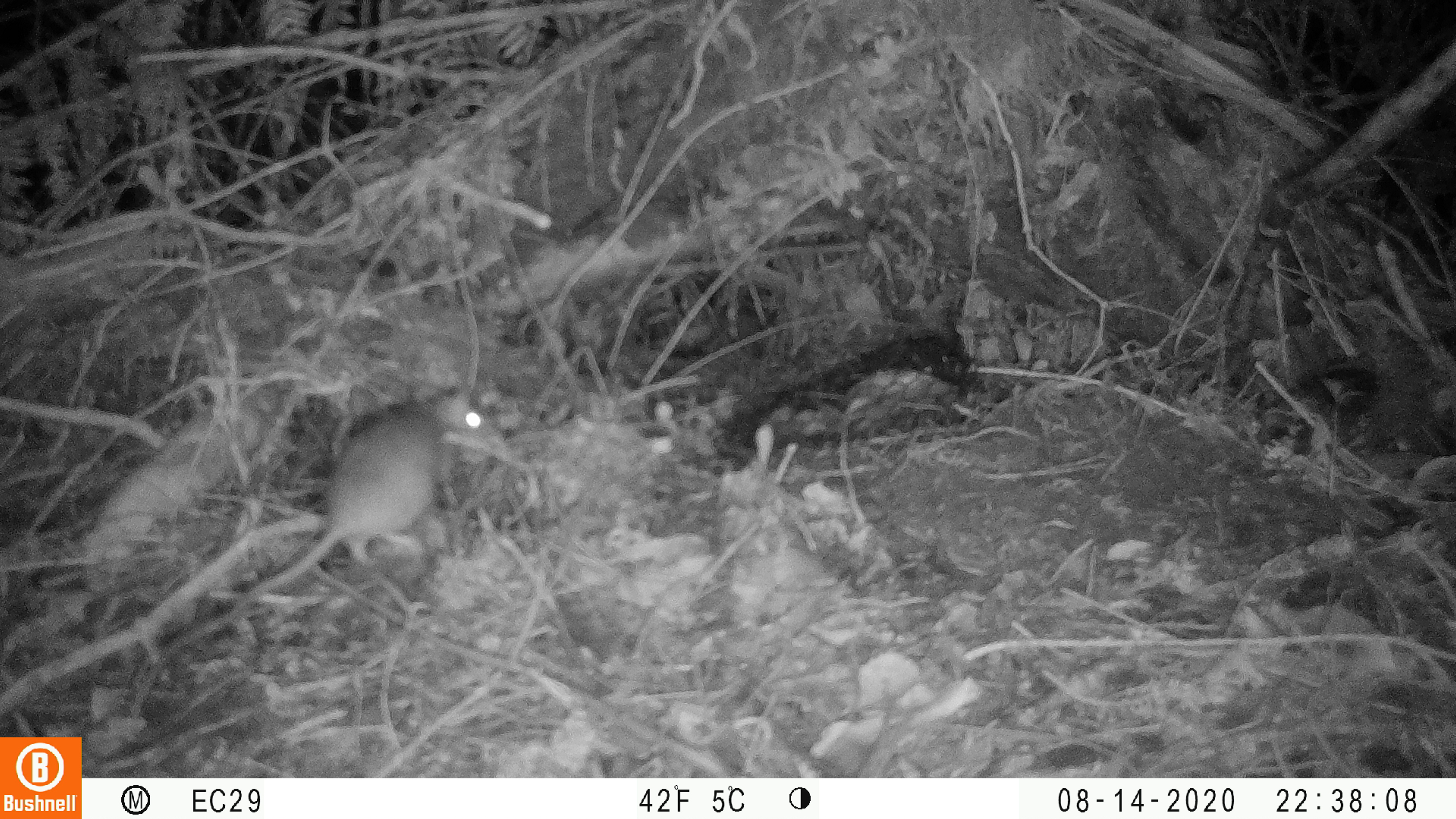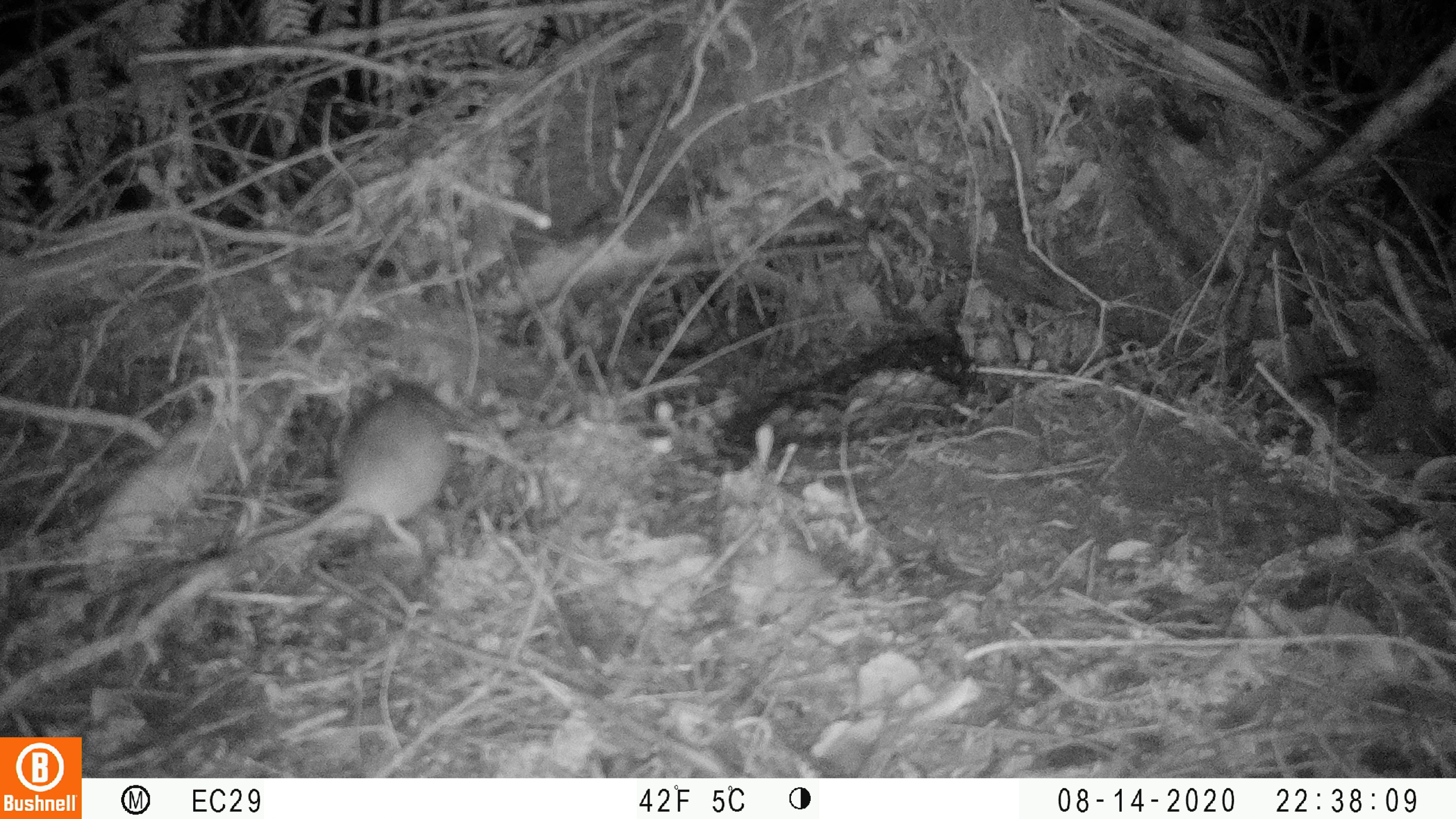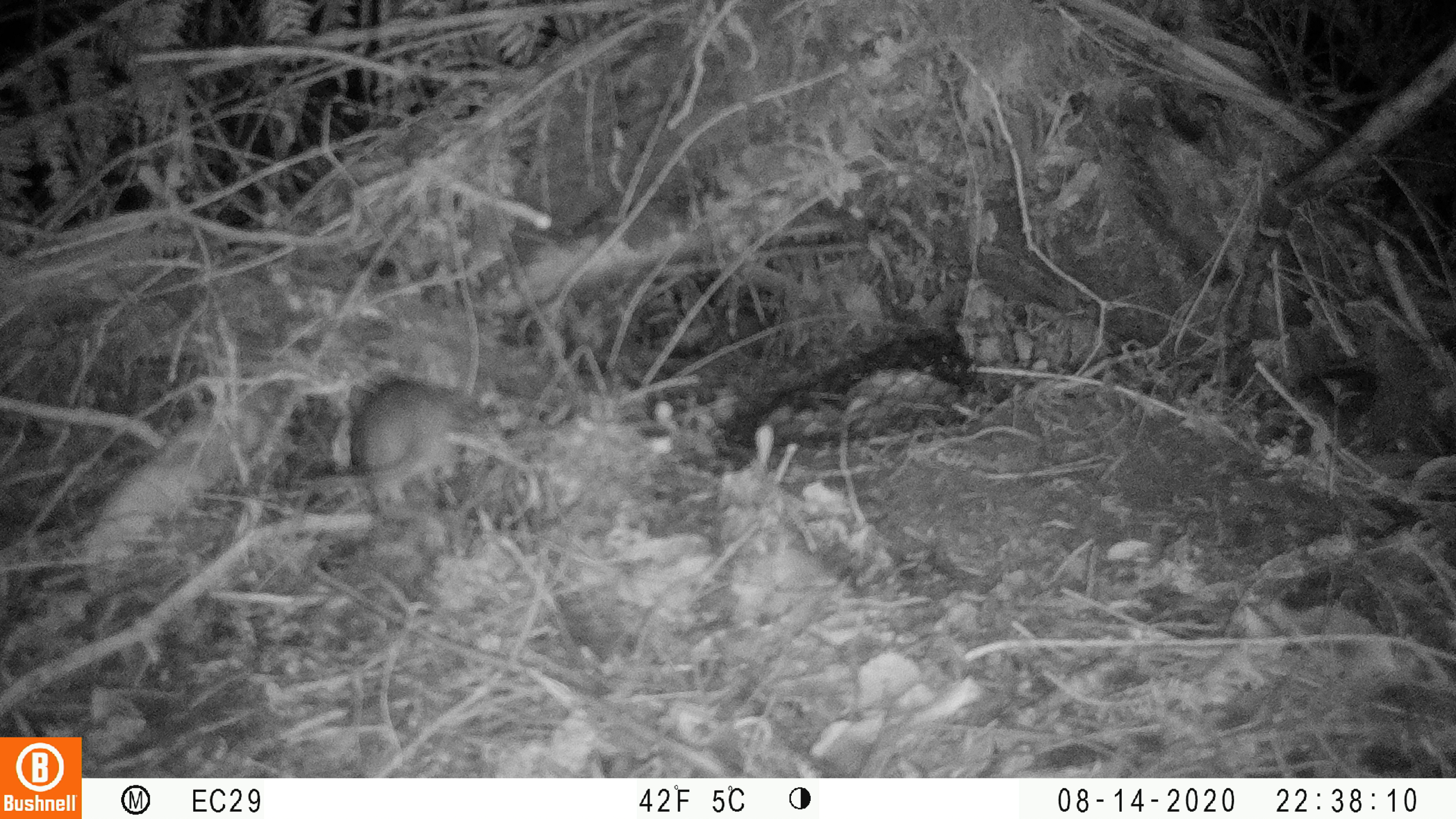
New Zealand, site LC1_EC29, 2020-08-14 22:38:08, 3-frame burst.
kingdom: Animalia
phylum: Chordata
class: Mammalia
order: Rodentia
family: Muridae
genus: Rattus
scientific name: Rattus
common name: rat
Rat (Rattus).